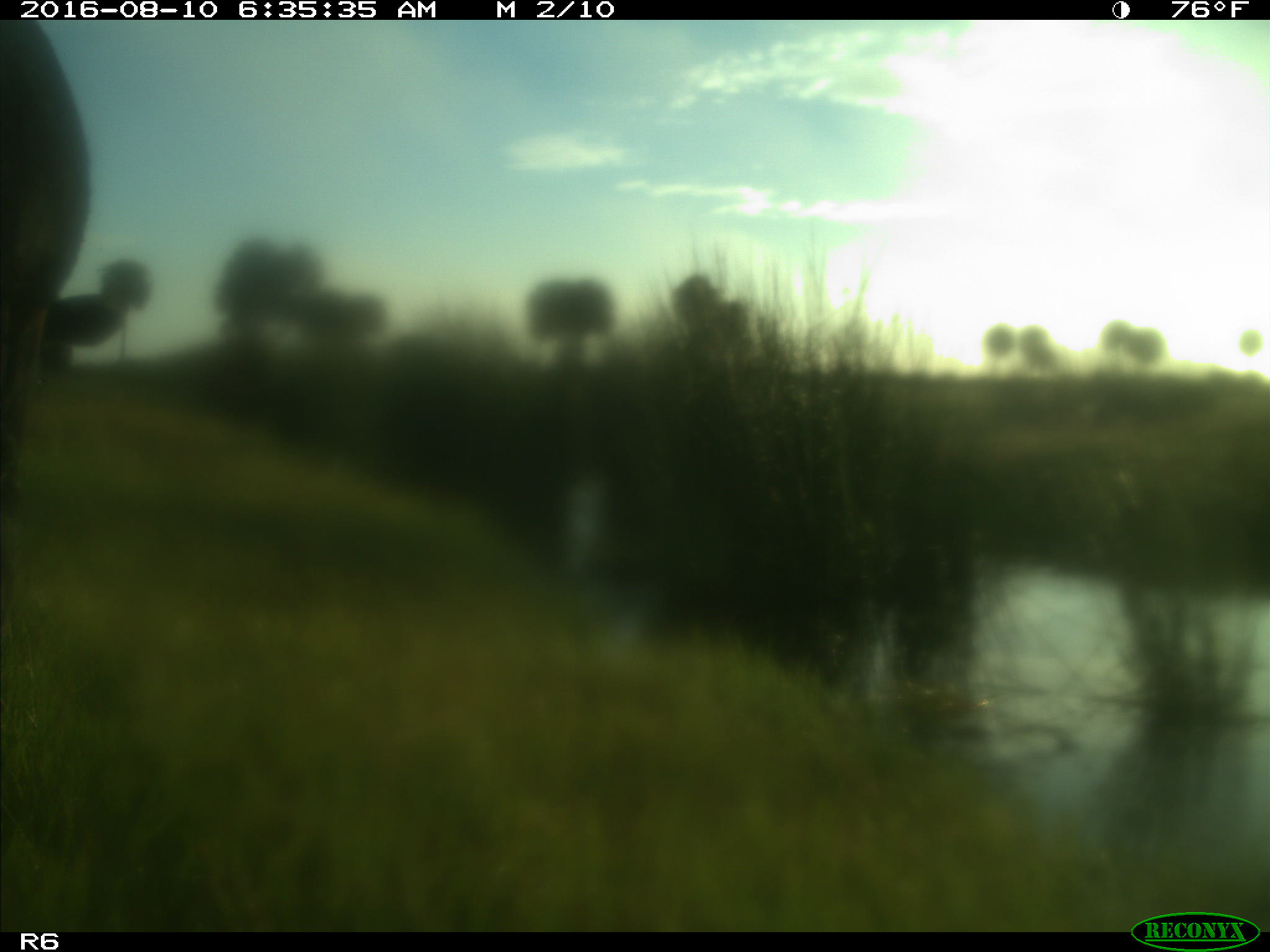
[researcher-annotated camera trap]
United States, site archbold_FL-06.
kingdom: Animalia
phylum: Chordata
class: Mammalia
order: Artiodactyla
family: Bovidae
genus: Bos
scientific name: Bos taurus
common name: domestic cow